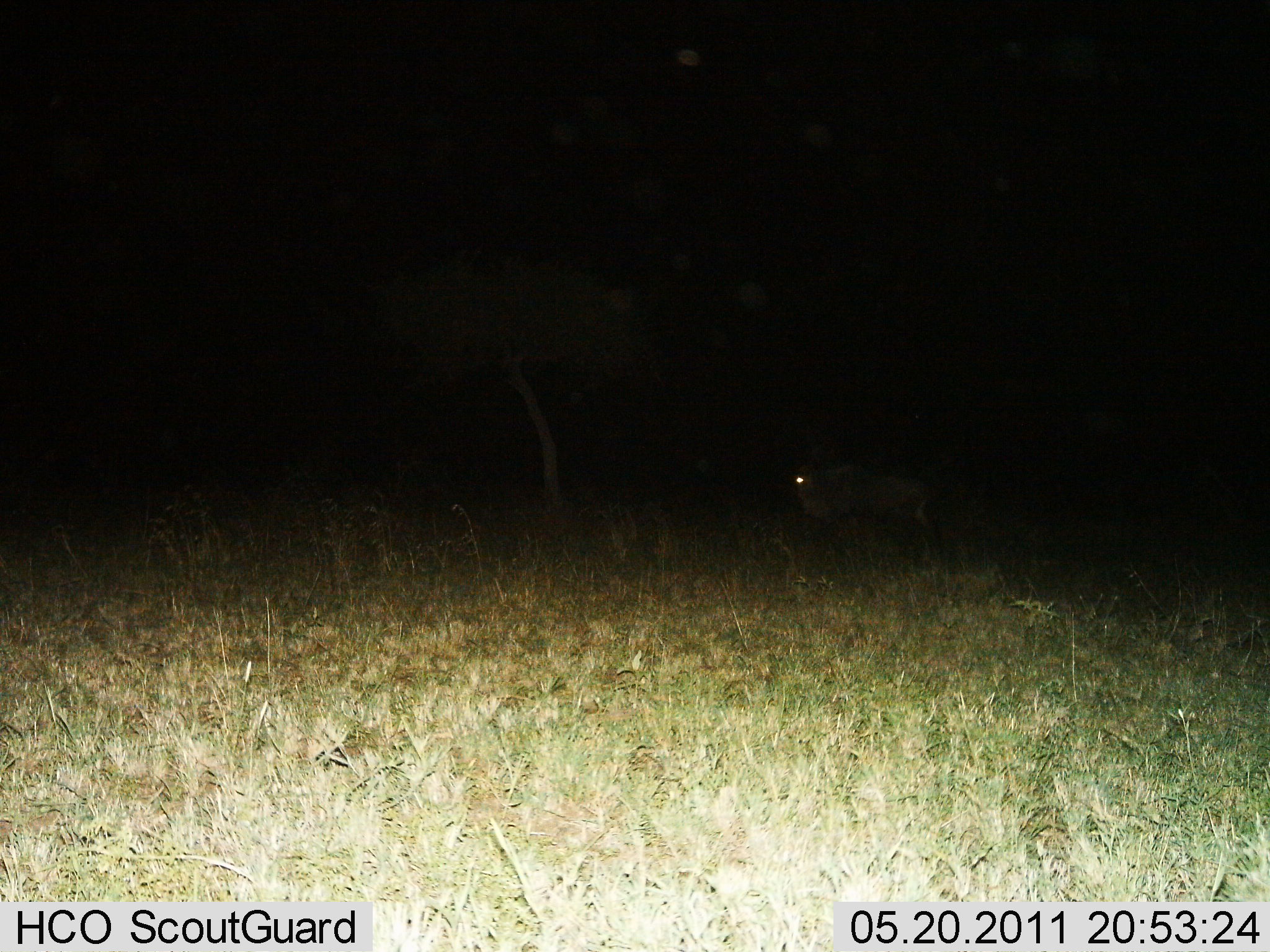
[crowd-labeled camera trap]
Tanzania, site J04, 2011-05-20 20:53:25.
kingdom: Animalia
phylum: Chordata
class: Mammalia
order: Artiodactyla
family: Bovidae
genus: Connochaetes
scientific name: Connochaetes taurinus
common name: blue wildebeest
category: wildebeest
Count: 1.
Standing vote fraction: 83%.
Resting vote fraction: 0%.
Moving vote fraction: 17%.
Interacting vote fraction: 0%.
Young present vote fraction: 0%.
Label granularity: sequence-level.